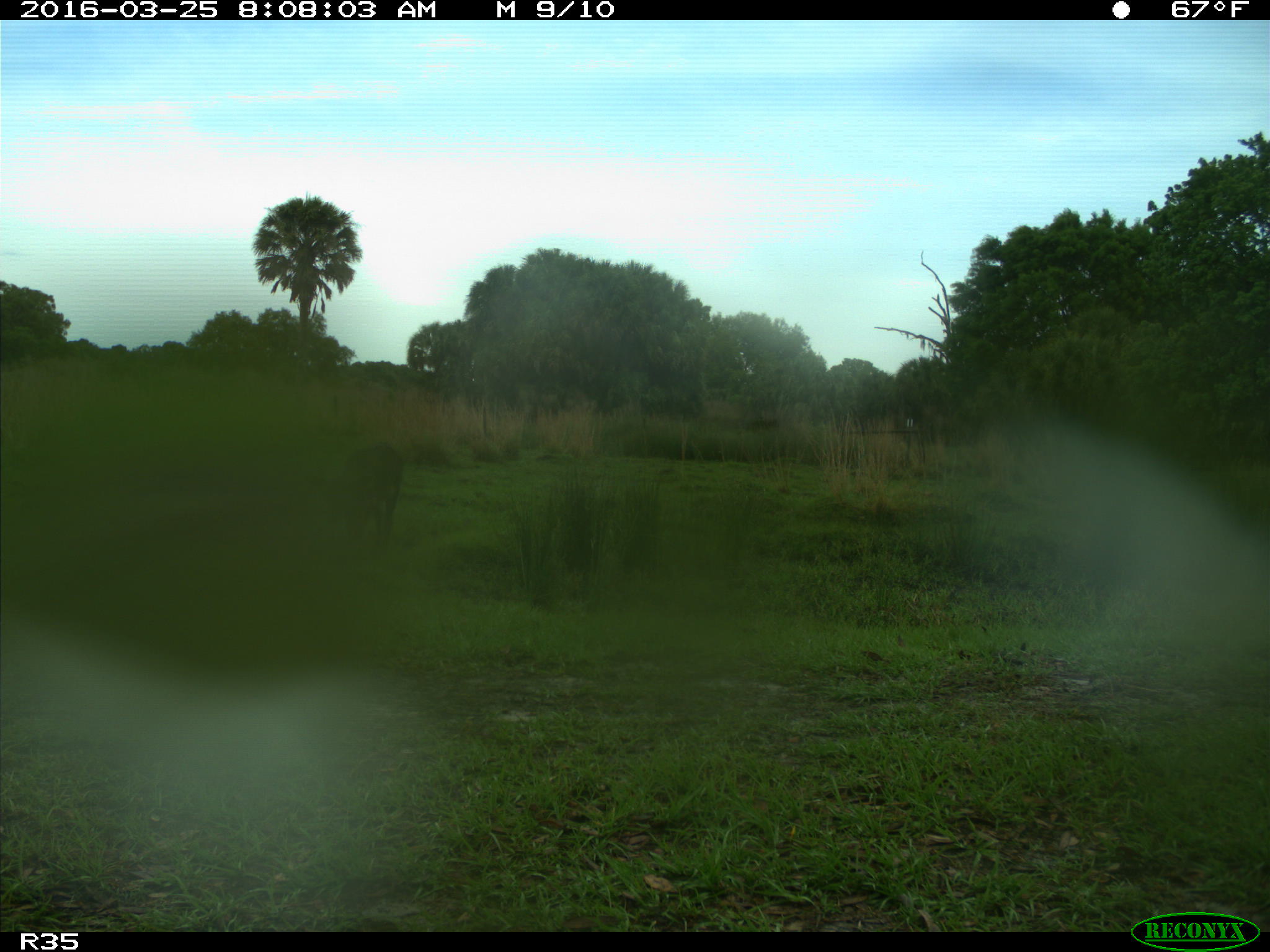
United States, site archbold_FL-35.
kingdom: Animalia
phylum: Chordata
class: Mammalia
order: Artiodactyla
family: Bovidae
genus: Bos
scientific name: Bos taurus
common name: domestic cow